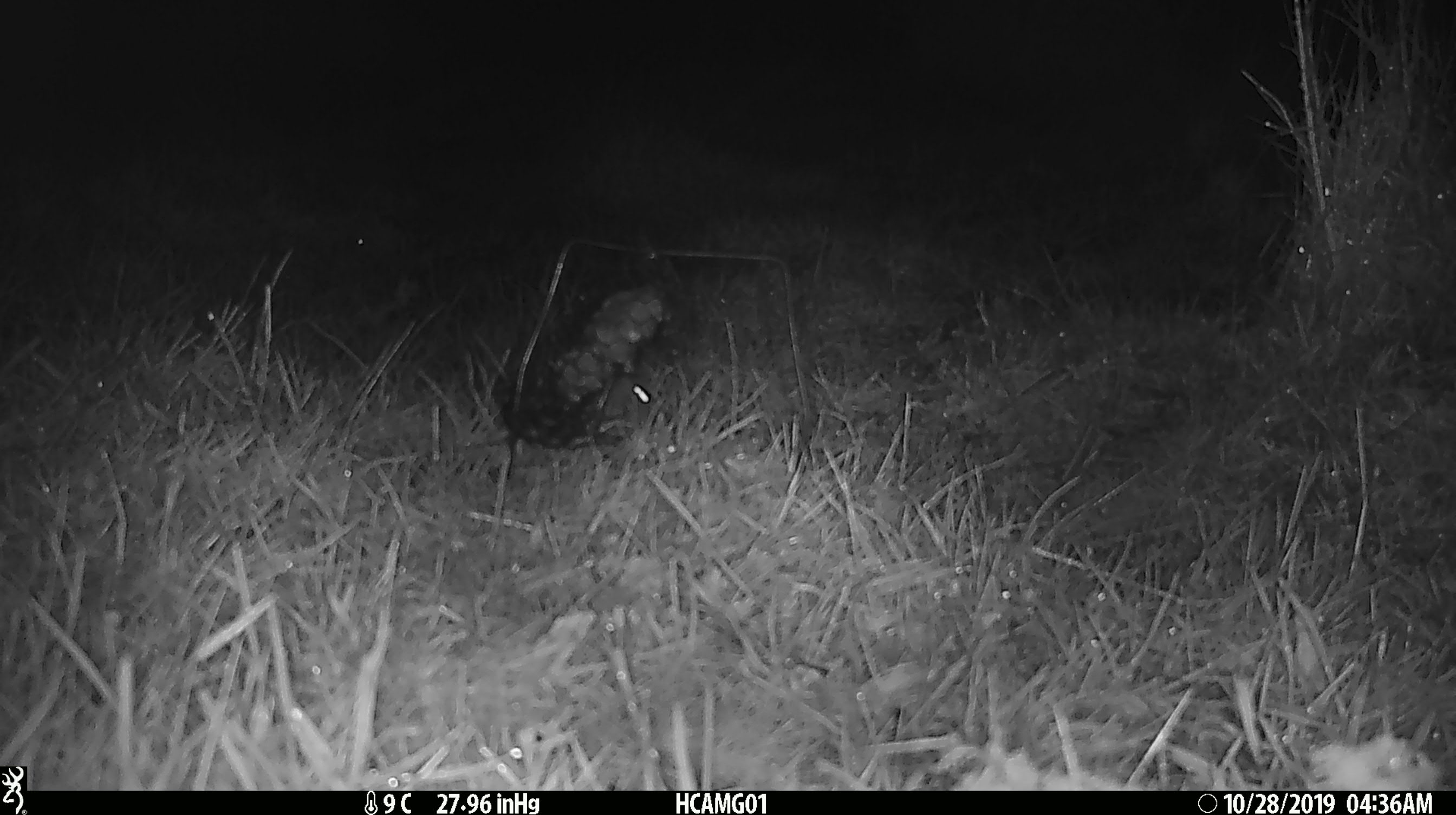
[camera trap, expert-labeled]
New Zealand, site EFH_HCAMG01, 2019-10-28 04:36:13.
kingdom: Animalia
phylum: Chordata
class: Mammalia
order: Rodentia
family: Muridae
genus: Mus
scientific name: Mus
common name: mouse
Mouse (Mus).